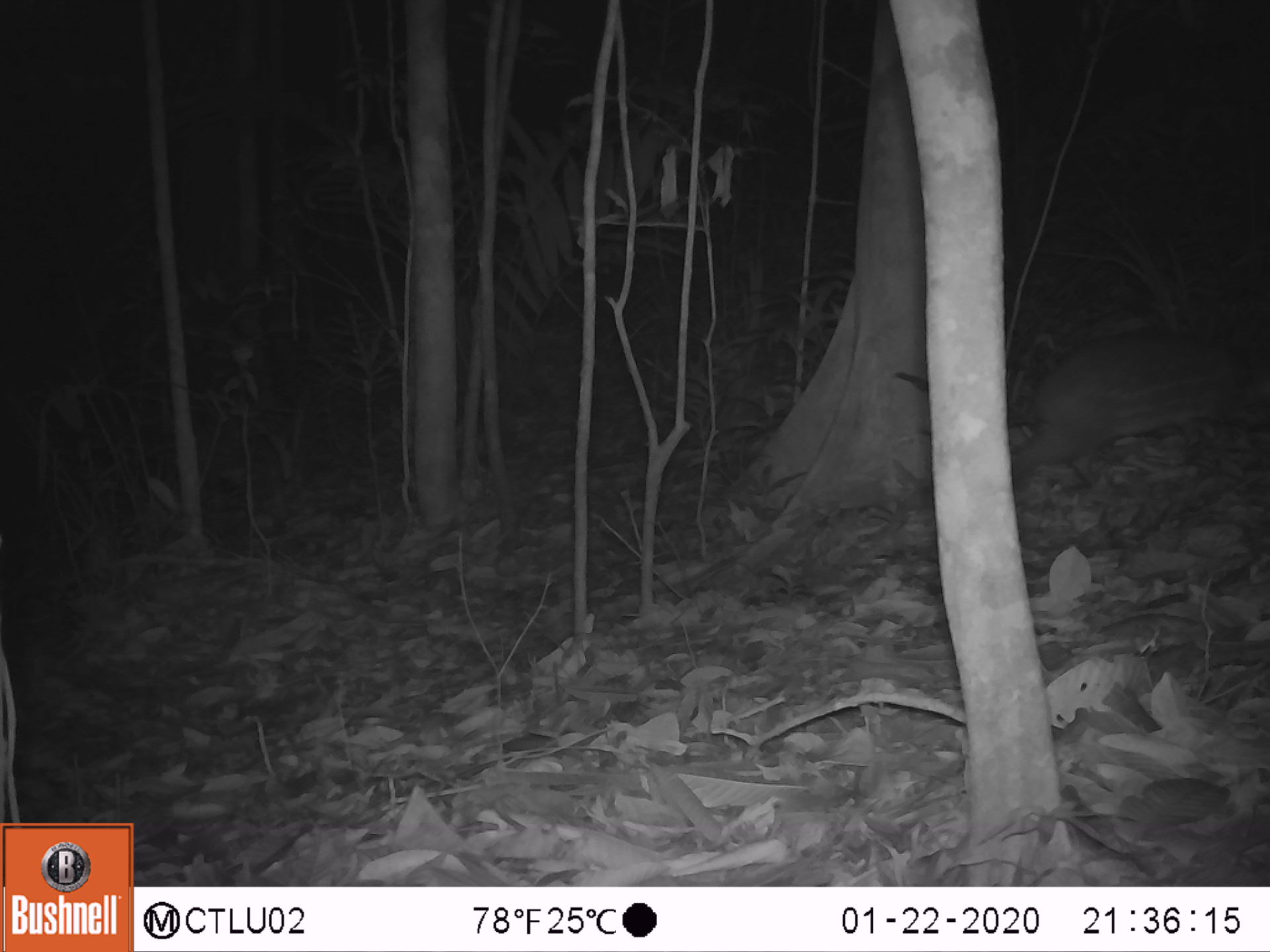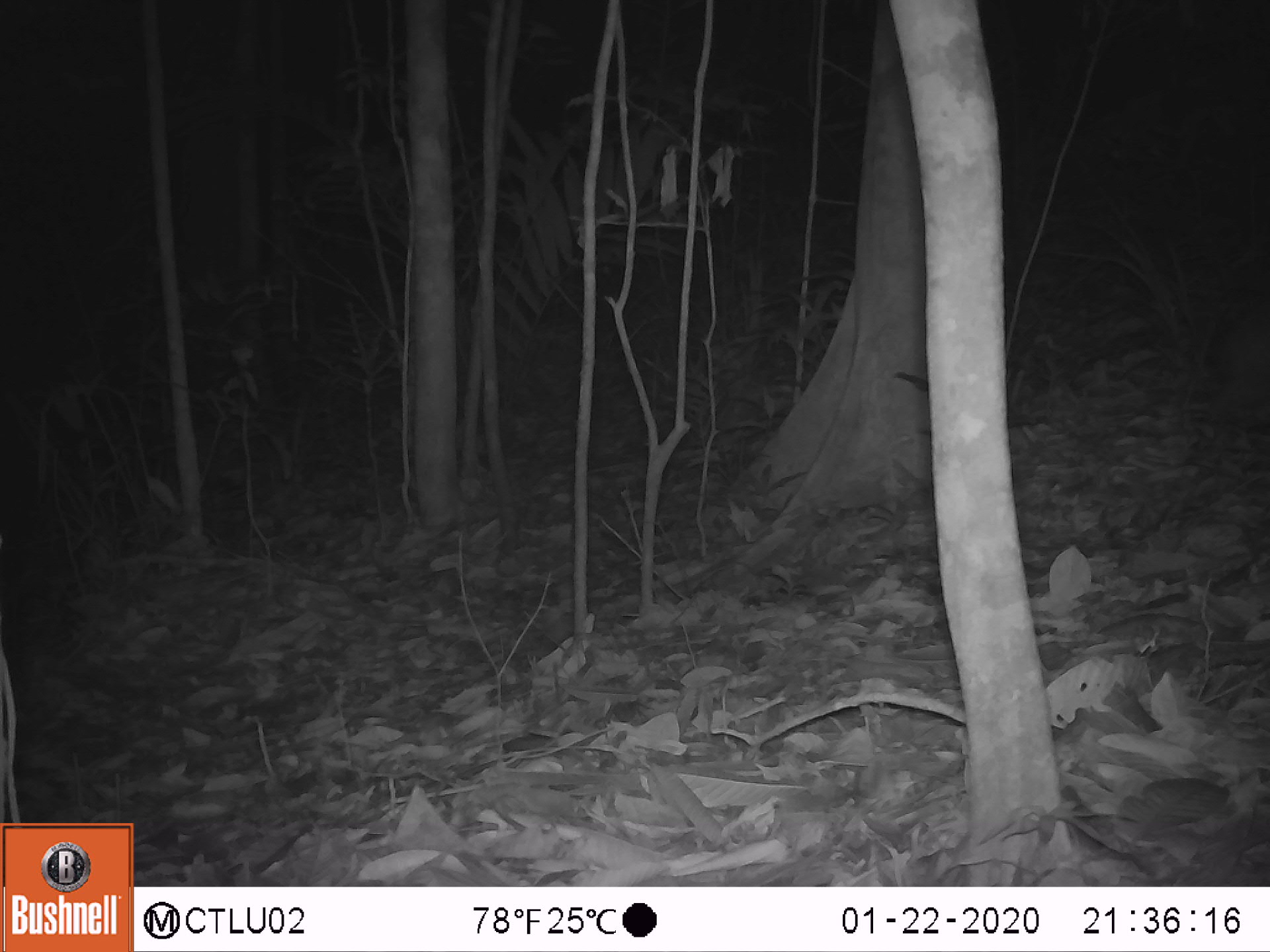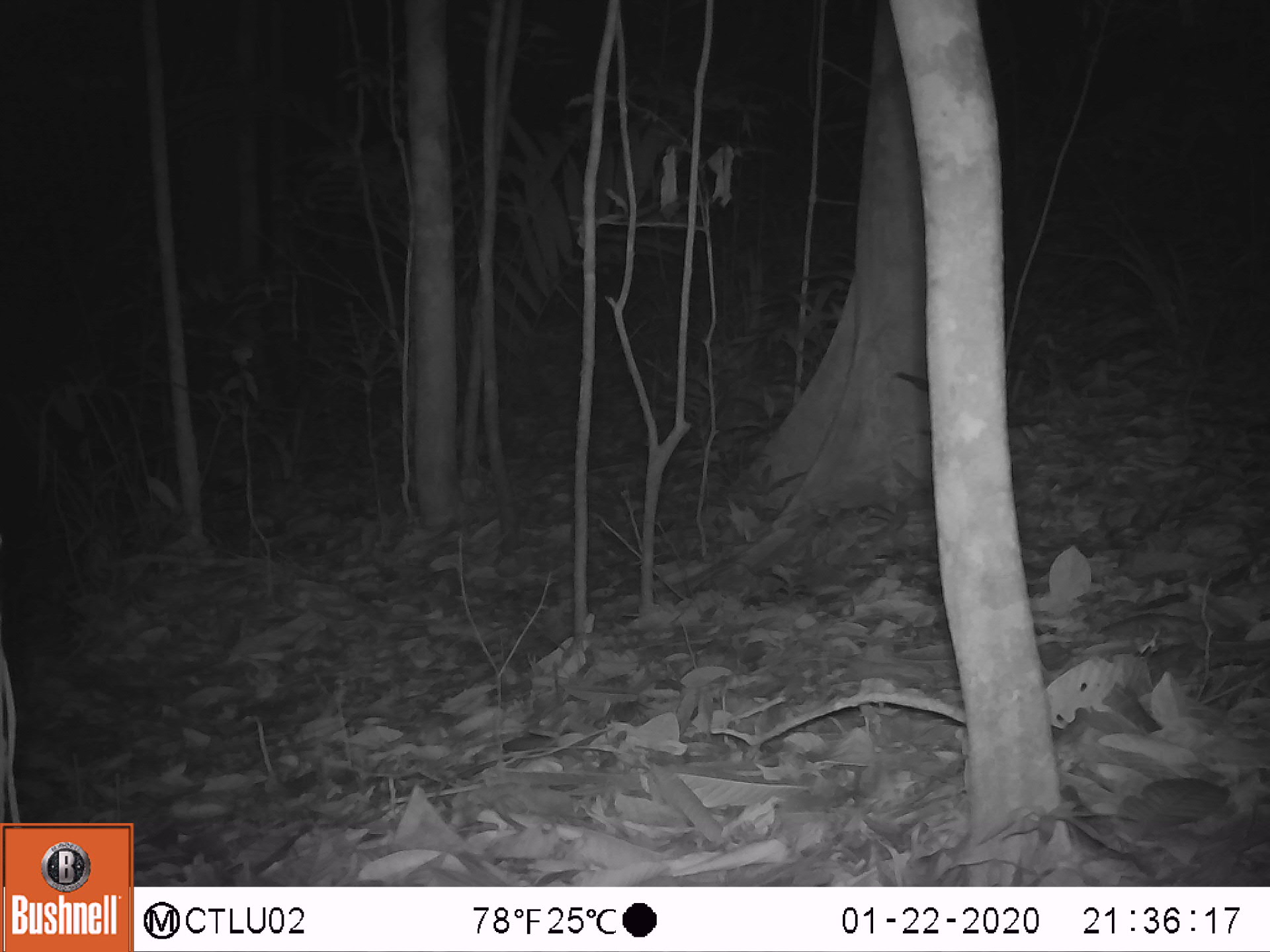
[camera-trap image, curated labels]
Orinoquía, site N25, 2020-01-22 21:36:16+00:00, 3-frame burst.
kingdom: Animalia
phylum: Chordata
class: Mammalia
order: Rodentia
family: Cuniculidae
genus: Cuniculus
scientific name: Cuniculus paca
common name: spotted paca